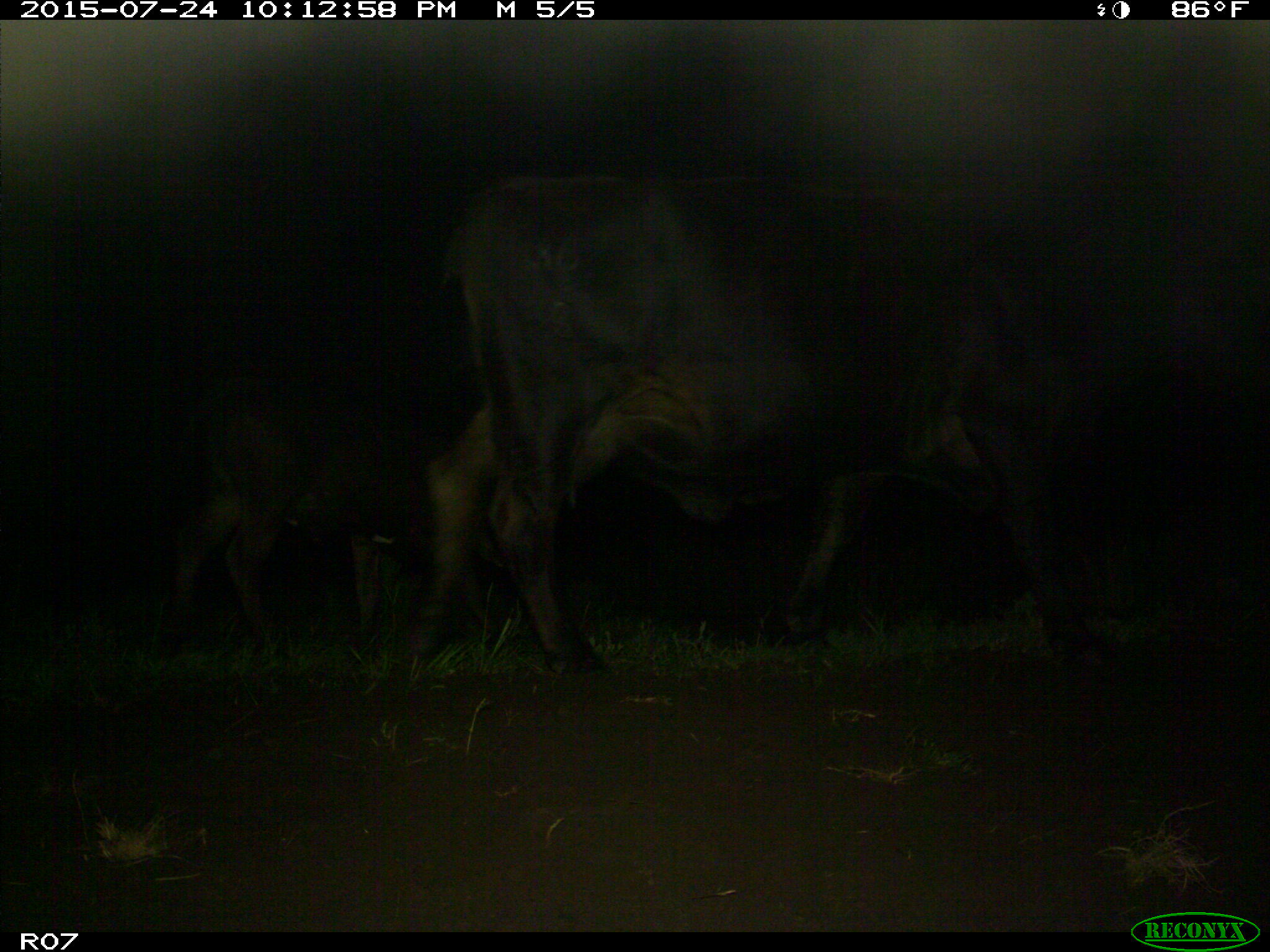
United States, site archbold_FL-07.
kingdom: Animalia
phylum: Chordata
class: Mammalia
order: Artiodactyla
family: Bovidae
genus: Bos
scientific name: Bos taurus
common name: domestic cow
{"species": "Bos taurus (domestic cow)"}